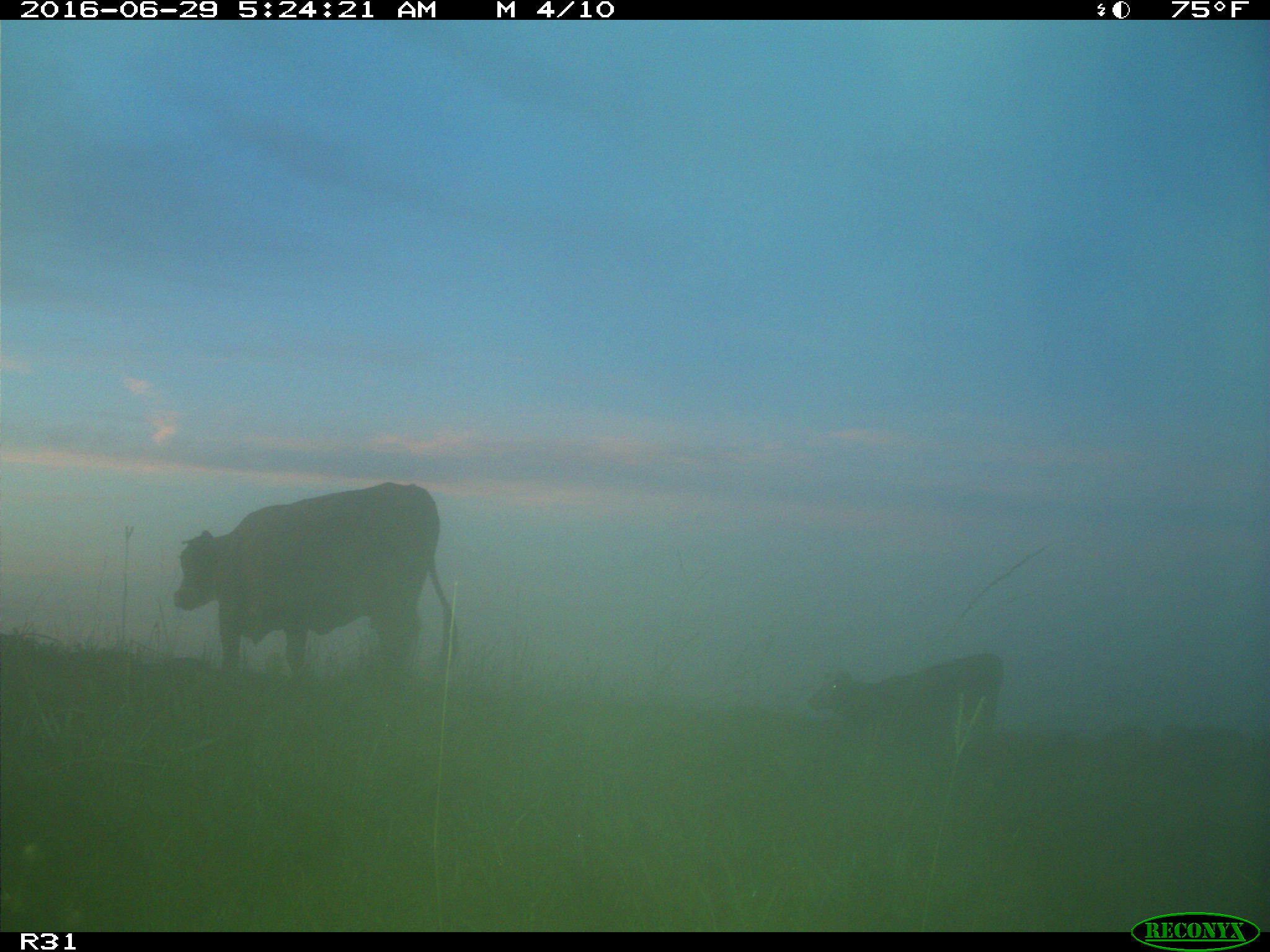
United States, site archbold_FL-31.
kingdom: Animalia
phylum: Chordata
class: Mammalia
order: Artiodactyla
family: Bovidae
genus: Bos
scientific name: Bos taurus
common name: domestic cow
Bos taurus (domestic cow).